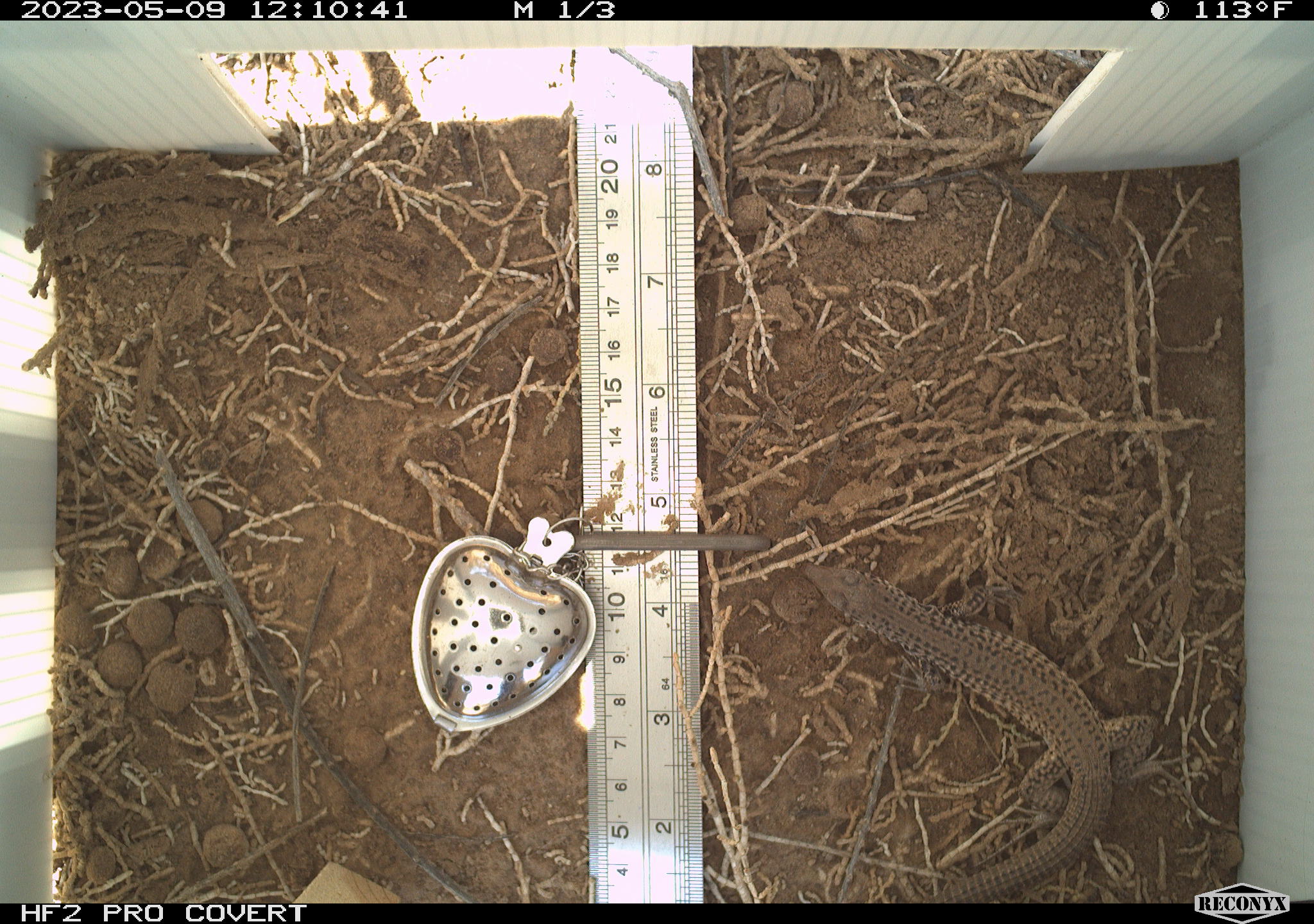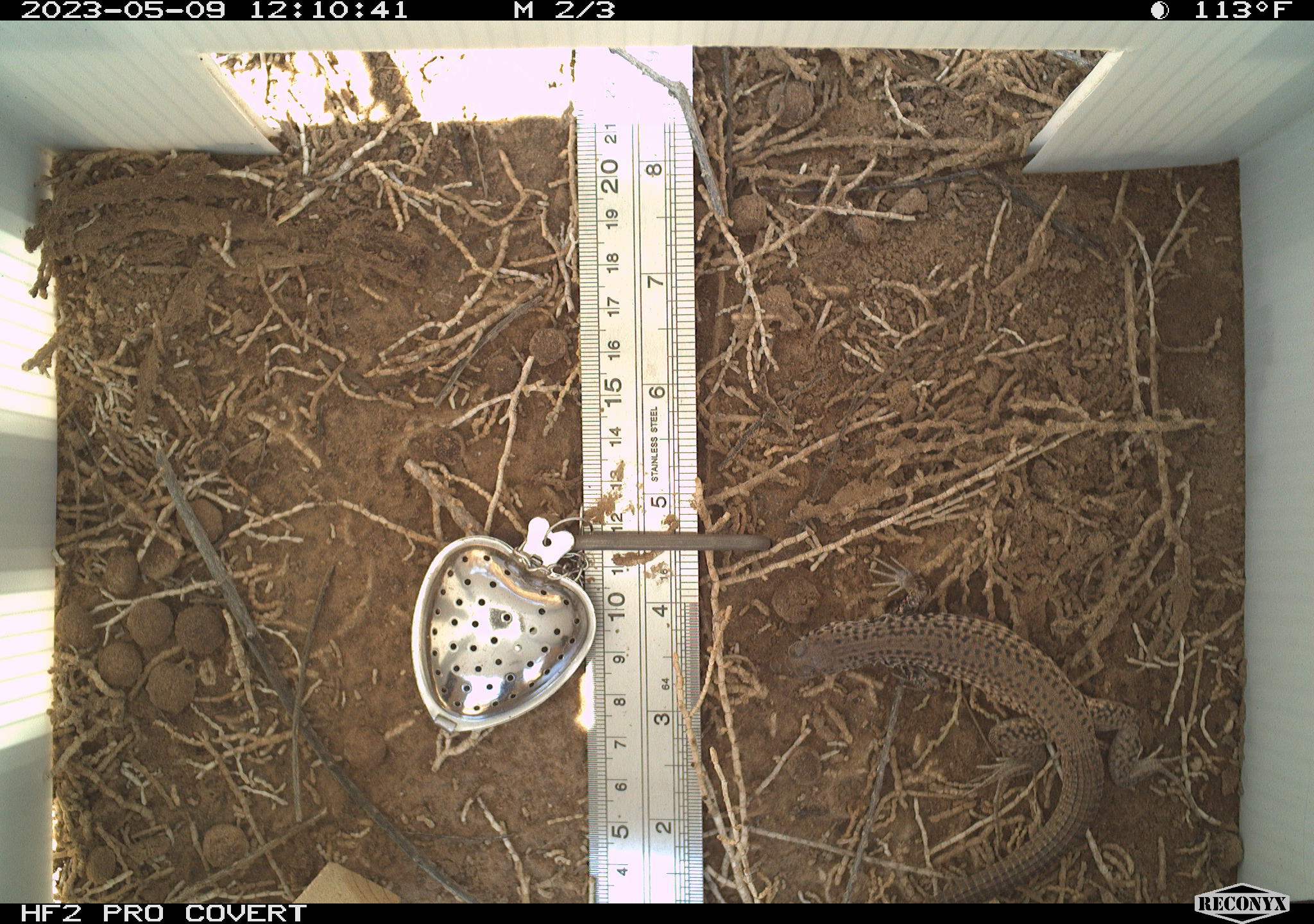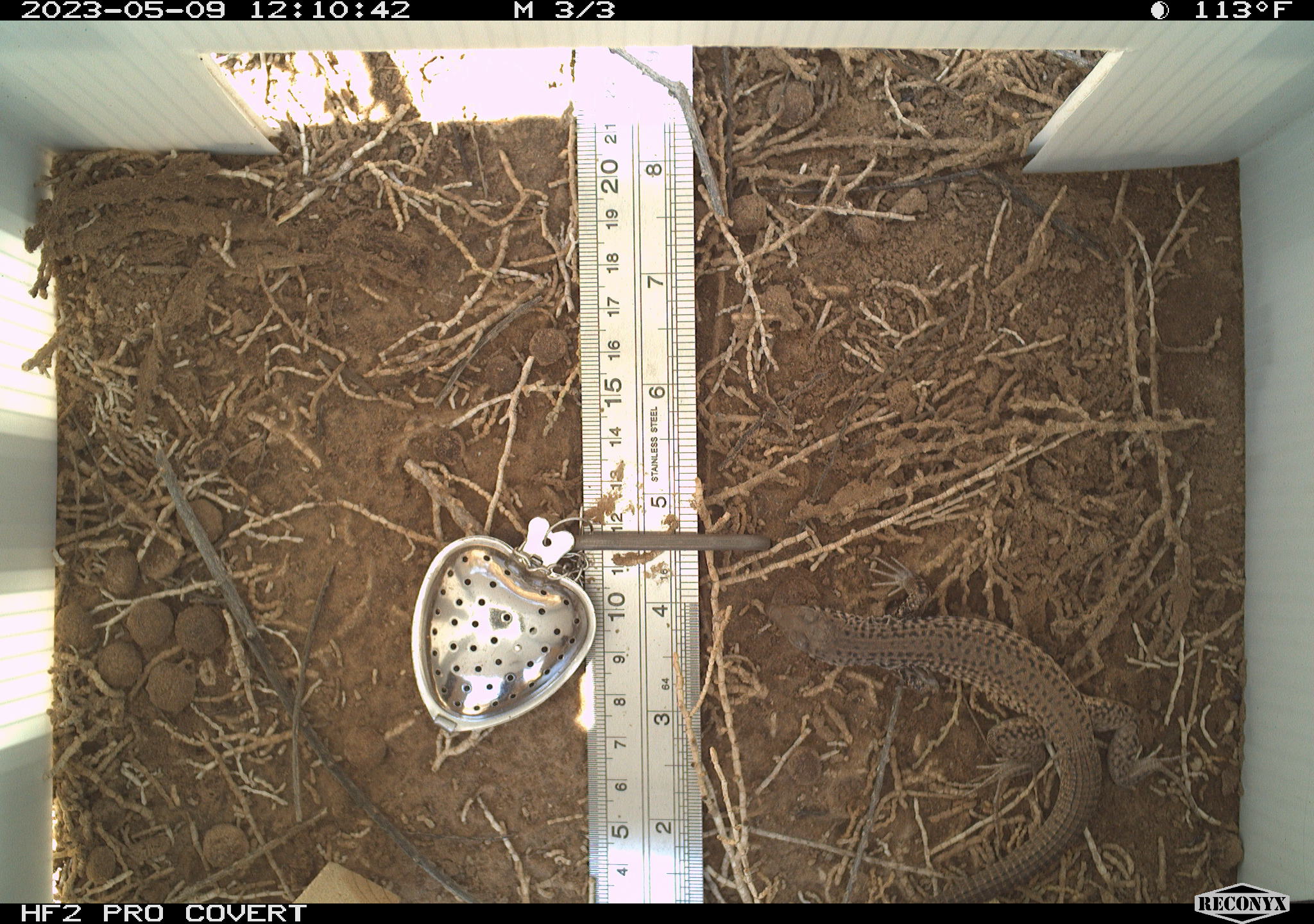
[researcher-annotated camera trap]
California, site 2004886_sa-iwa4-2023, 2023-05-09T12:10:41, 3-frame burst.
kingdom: Animalia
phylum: Chordata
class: Reptilia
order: Squamata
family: Teiidae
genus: Aspidoscelis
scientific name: Aspidoscelis tigris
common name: western whiptail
Western whiptail (Aspidoscelis tigris).